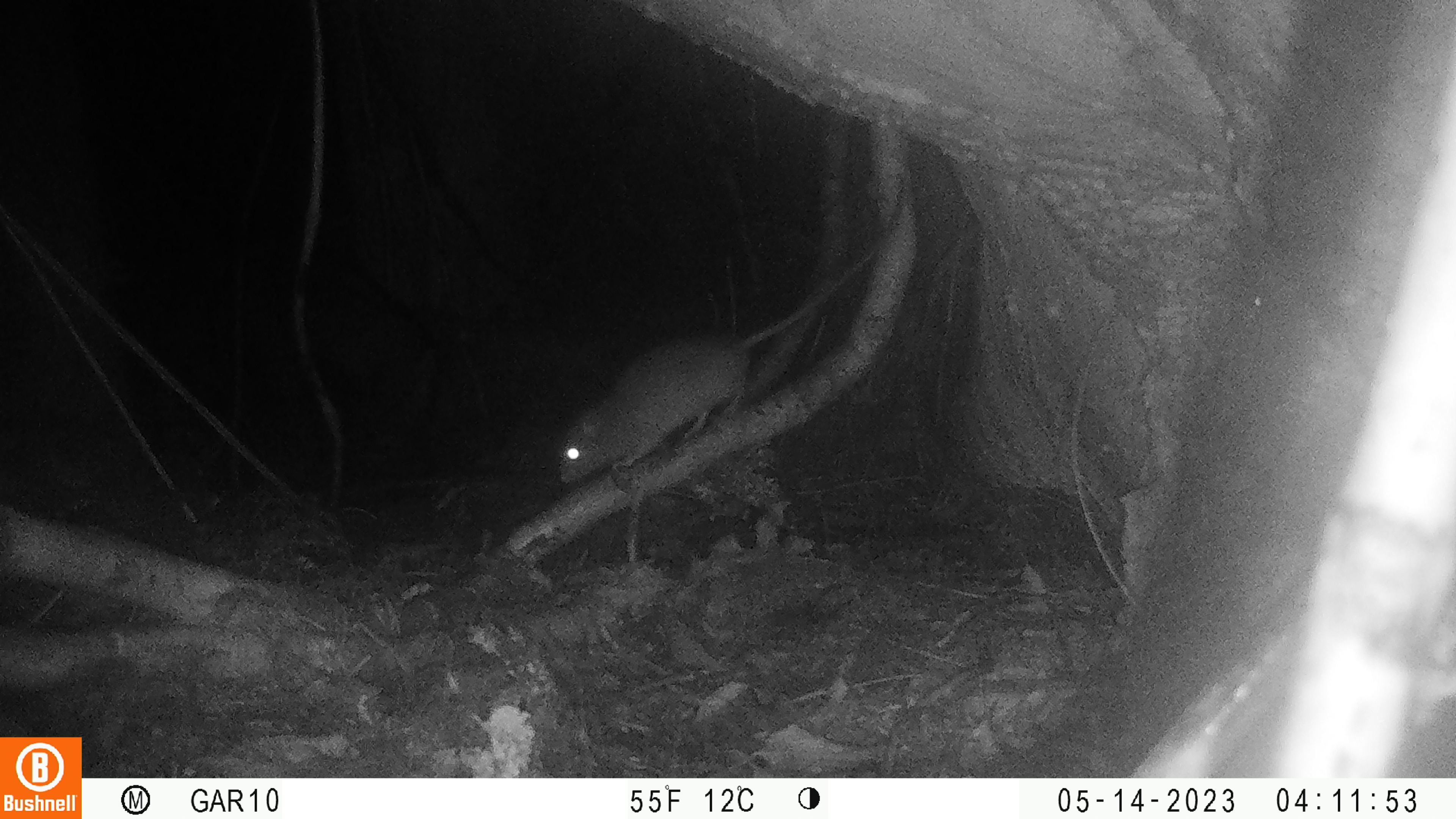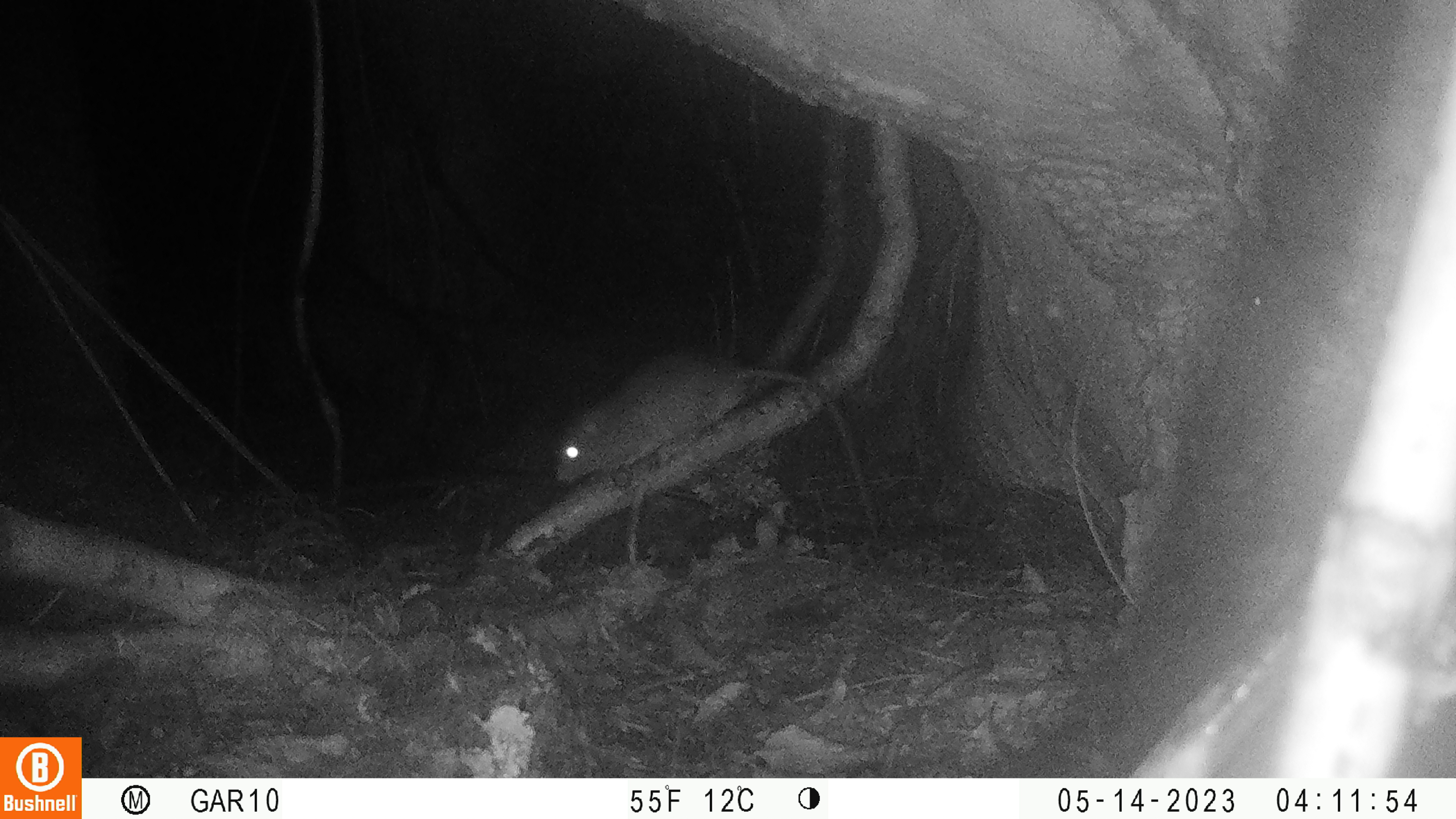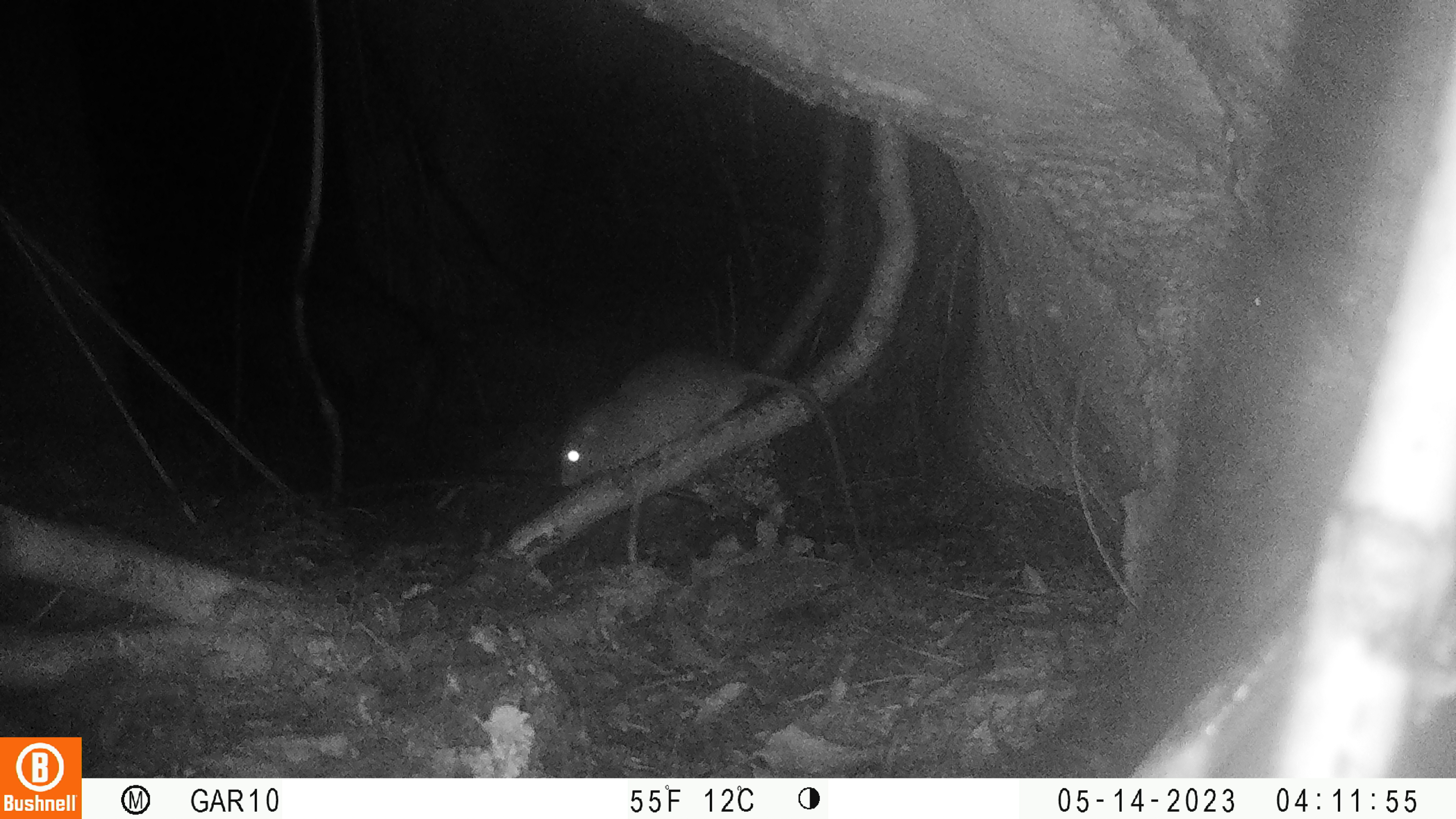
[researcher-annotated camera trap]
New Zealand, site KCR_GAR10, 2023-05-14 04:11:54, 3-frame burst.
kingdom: Animalia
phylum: Chordata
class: Mammalia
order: Rodentia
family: Muridae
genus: Rattus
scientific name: Rattus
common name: rat